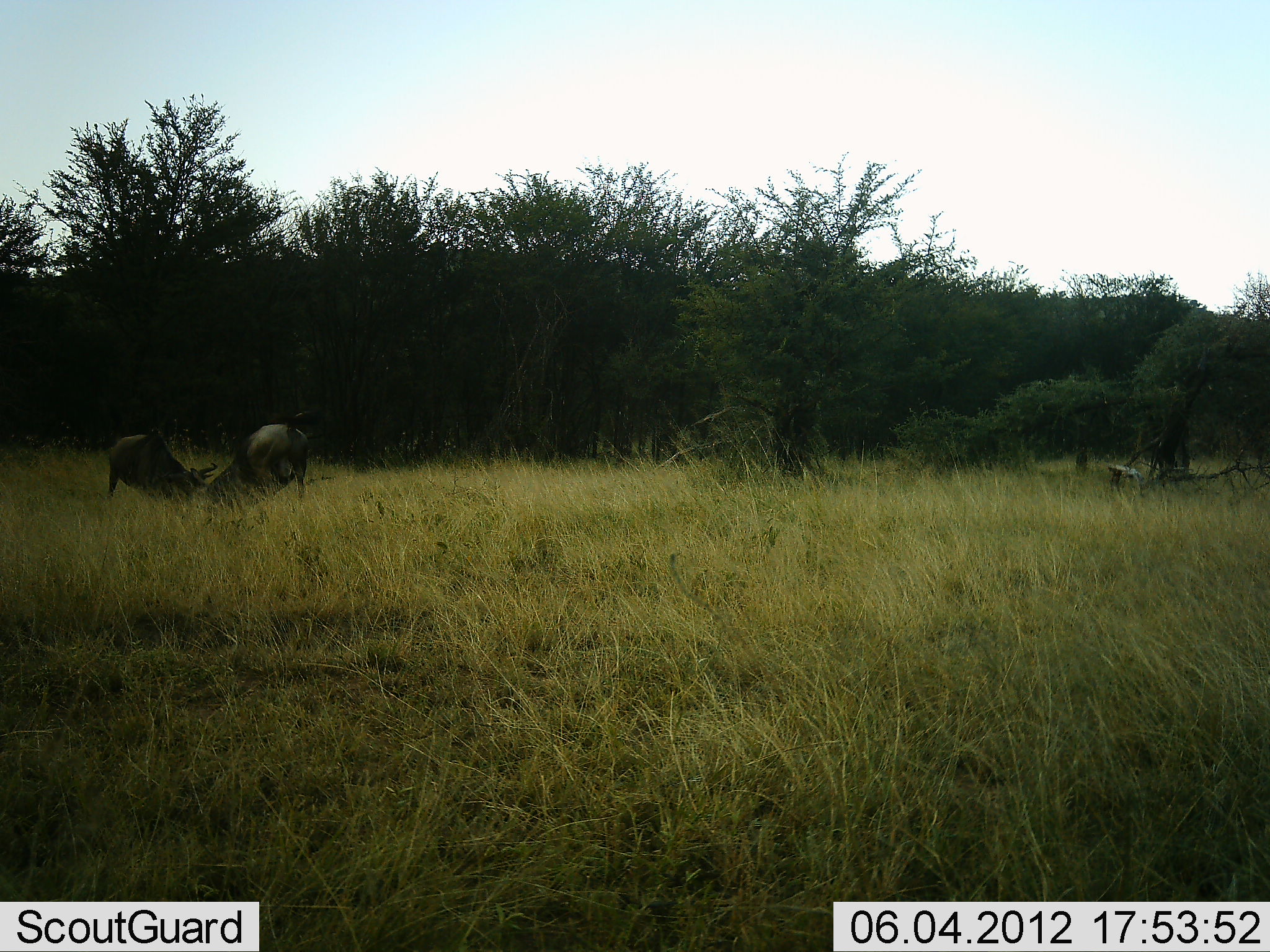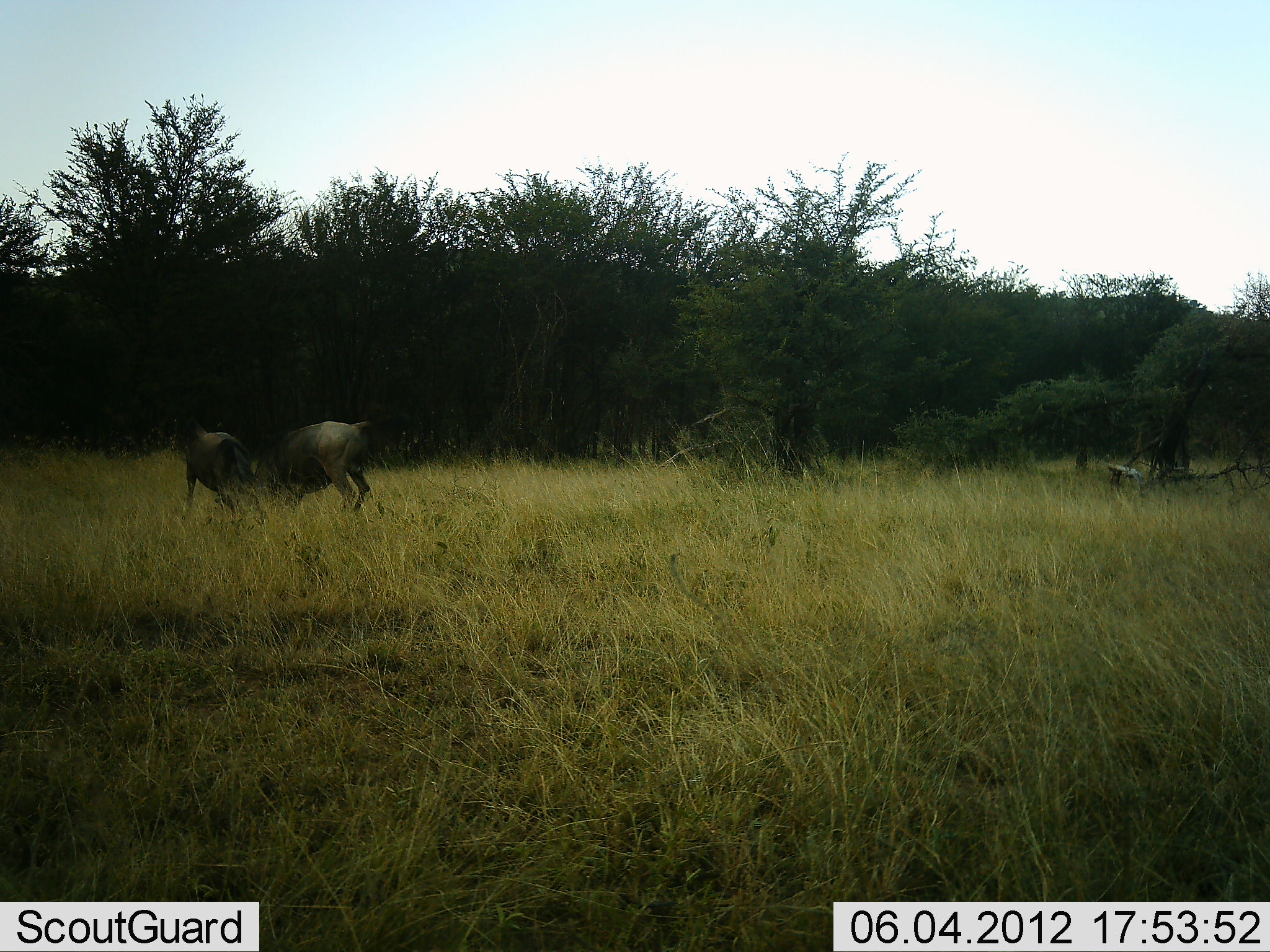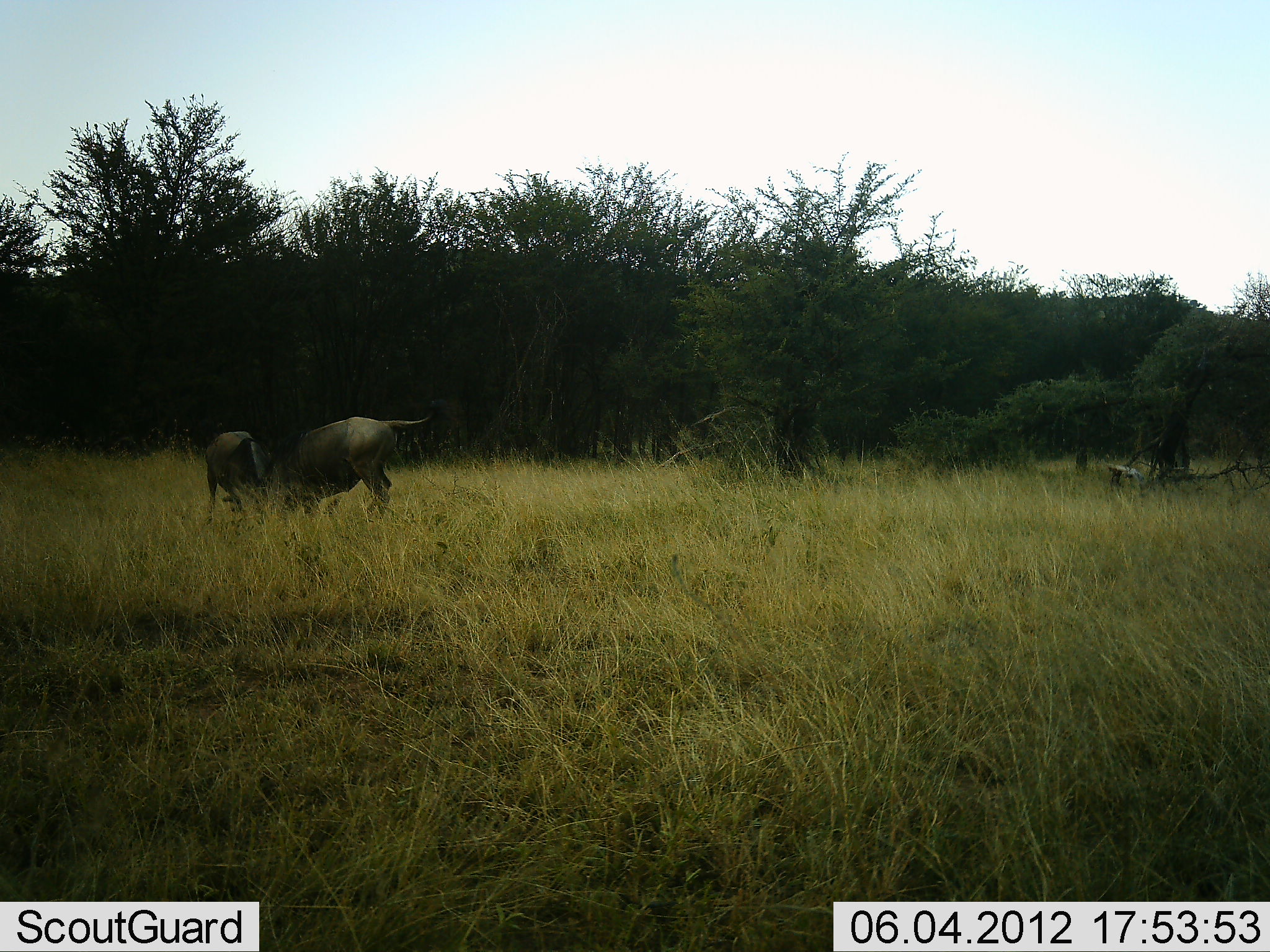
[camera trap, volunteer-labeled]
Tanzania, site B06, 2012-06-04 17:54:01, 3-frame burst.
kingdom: Animalia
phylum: Chordata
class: Mammalia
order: Artiodactyla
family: Bovidae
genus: Connochaetes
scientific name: Connochaetes taurinus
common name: blue wildebeest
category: wildebeest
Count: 2.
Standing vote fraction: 0%.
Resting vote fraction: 0%.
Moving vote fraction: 20%.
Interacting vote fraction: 100%.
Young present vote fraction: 0%.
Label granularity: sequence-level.